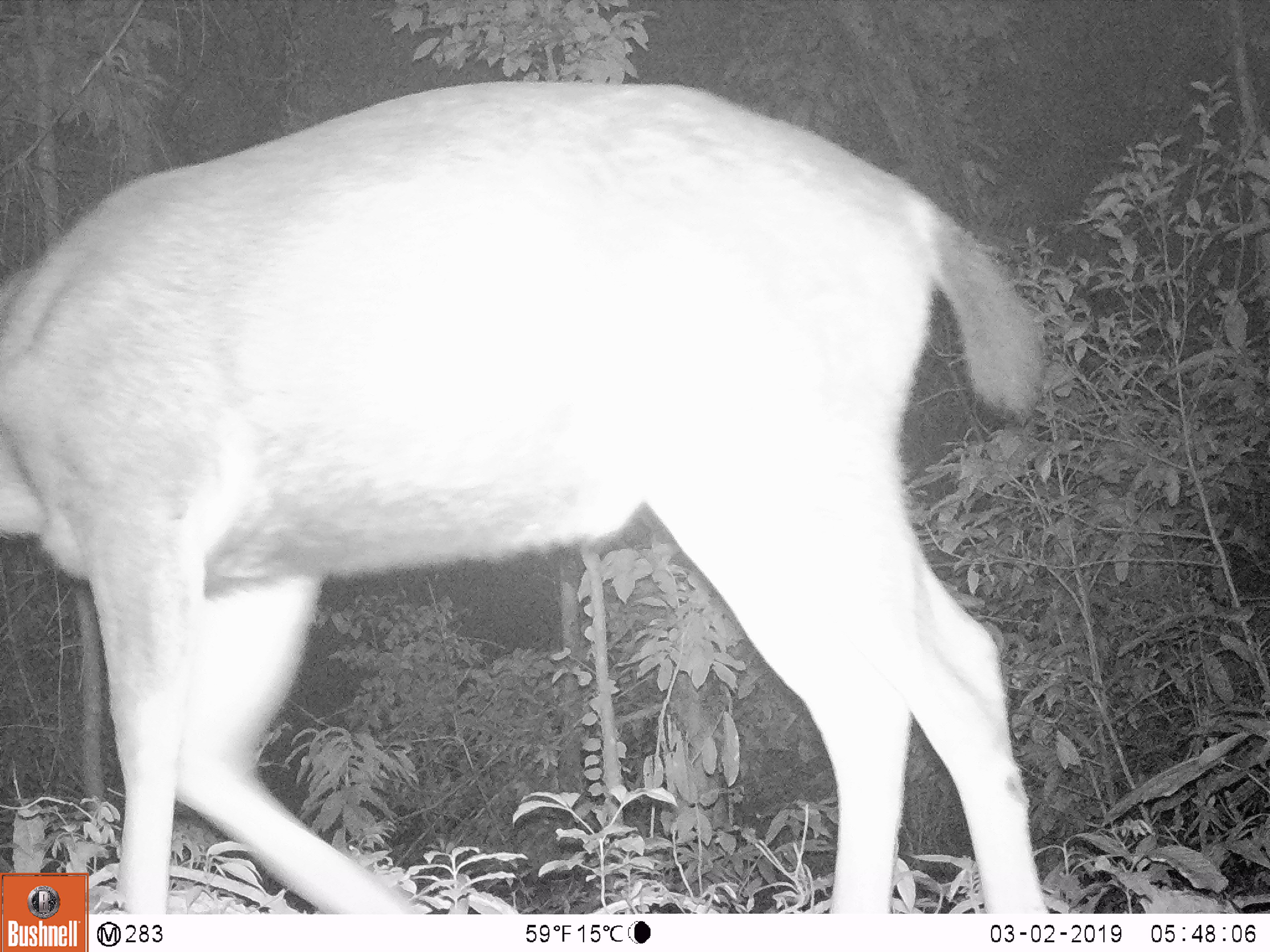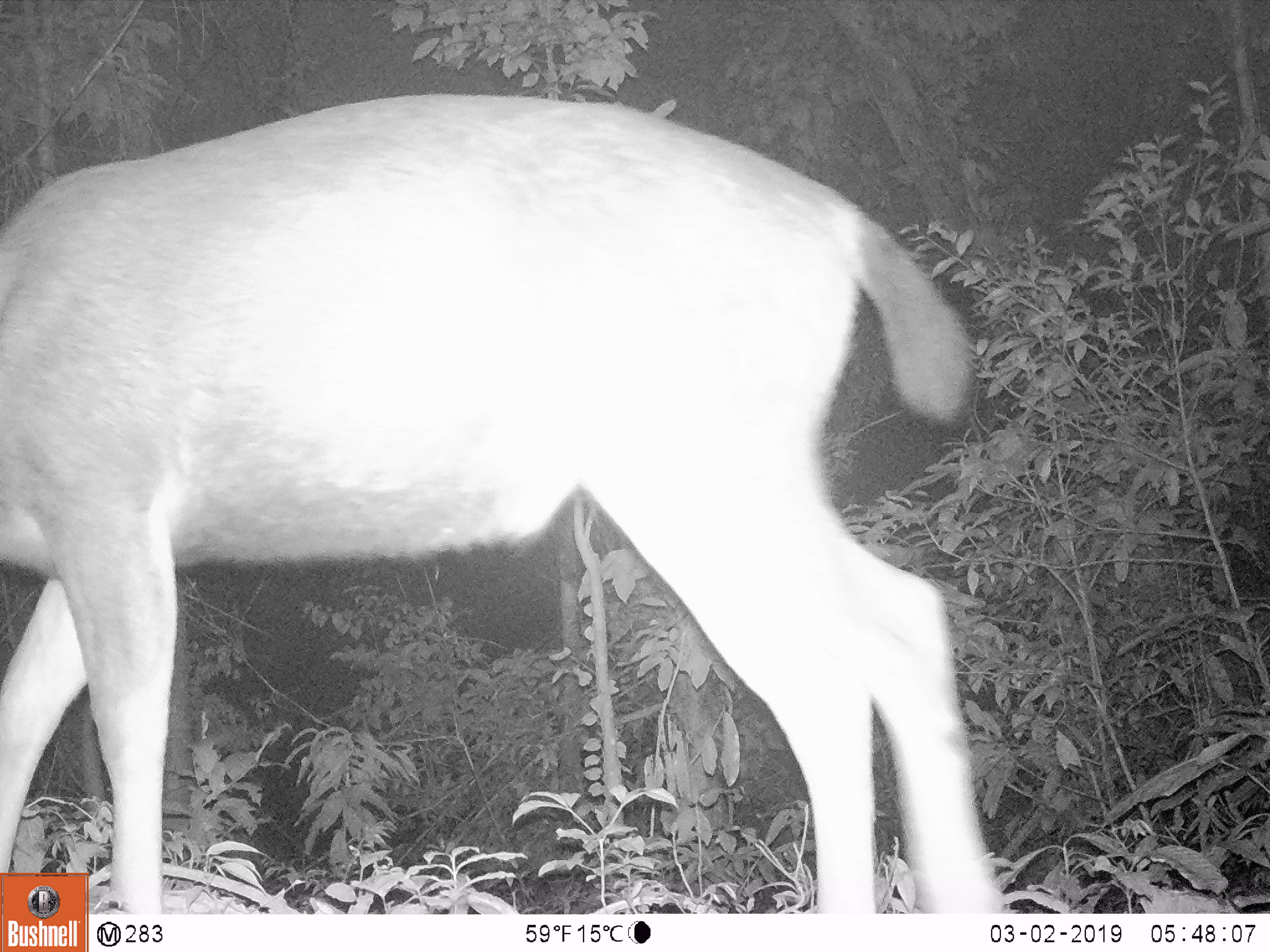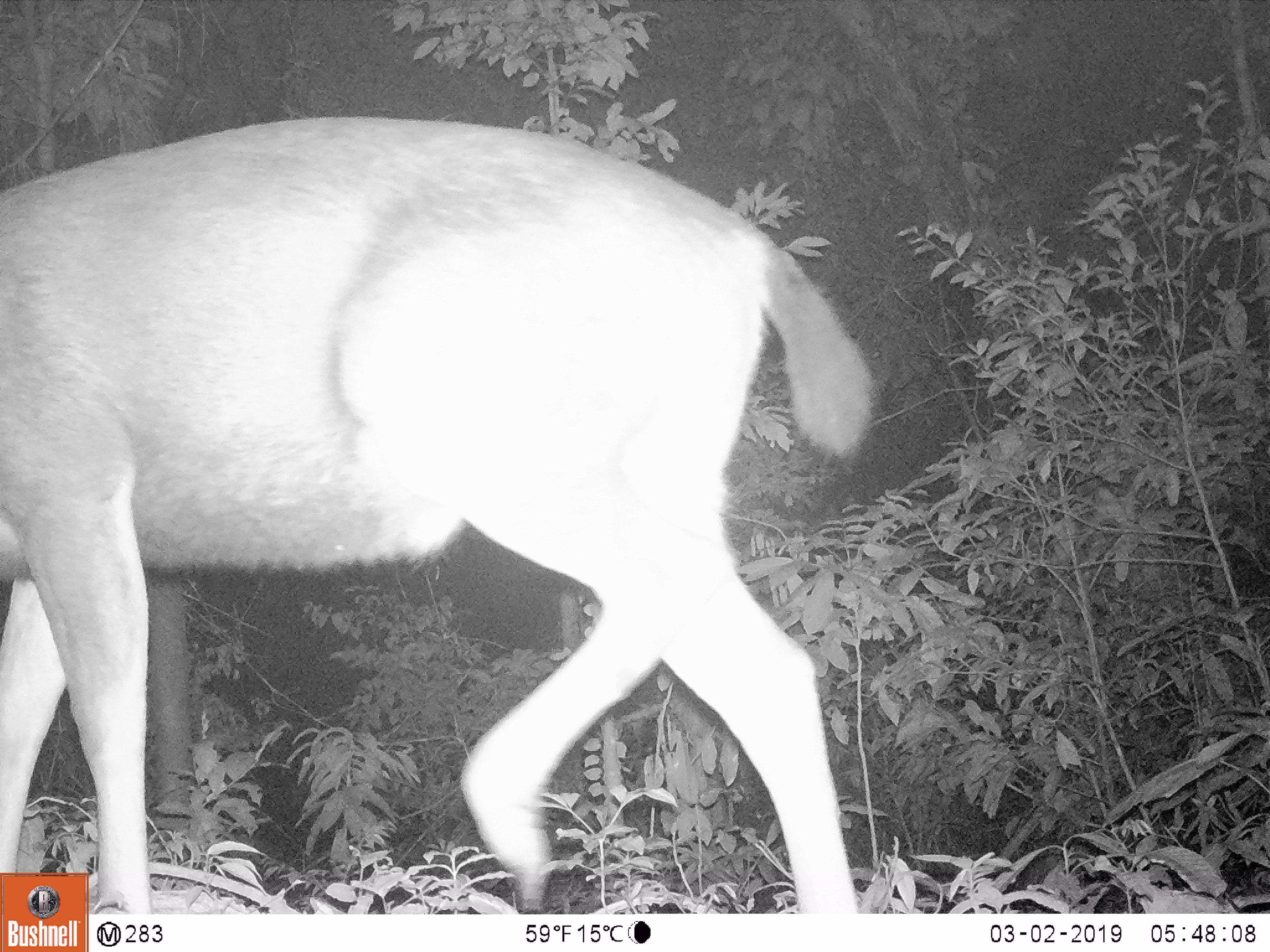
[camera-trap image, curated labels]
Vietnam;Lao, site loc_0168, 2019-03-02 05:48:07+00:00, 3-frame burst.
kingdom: Animalia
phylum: Chordata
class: Mammalia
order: Artiodactyla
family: Cervidae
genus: Rusa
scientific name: Rusa unicolor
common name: sambar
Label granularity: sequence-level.